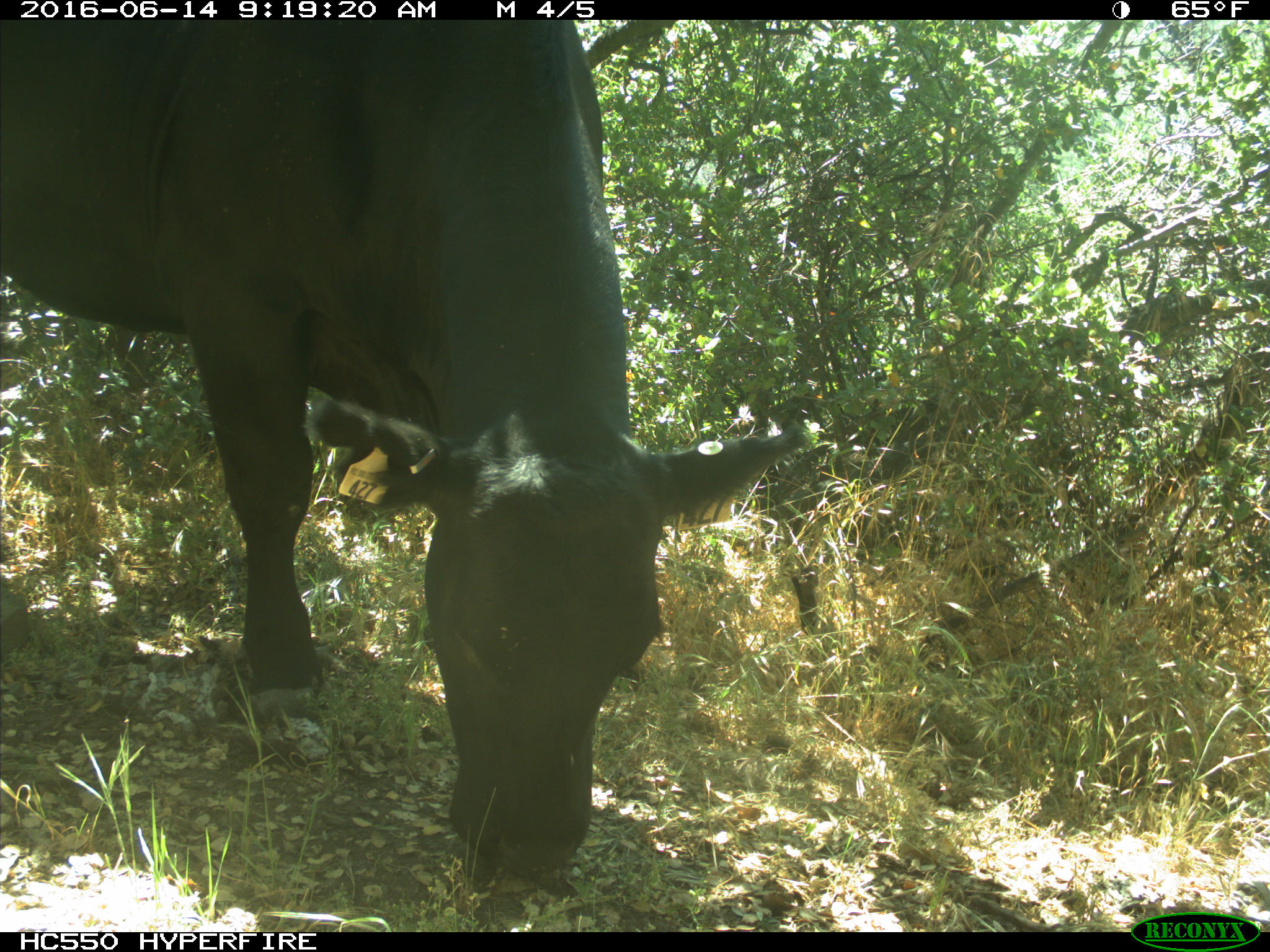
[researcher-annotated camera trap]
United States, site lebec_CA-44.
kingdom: Animalia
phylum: Chordata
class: Mammalia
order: Artiodactyla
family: Bovidae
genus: Bos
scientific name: Bos taurus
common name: domestic cow